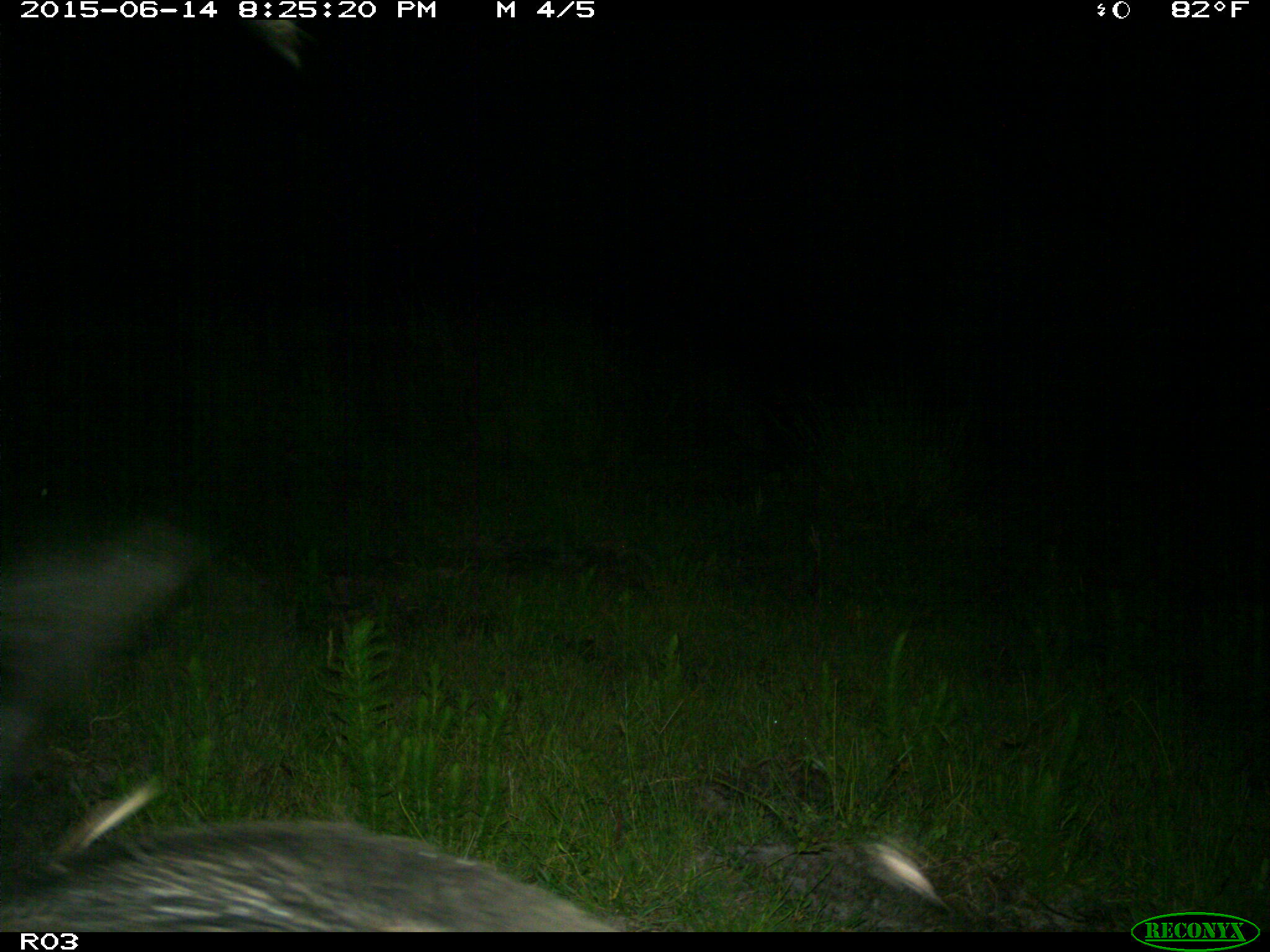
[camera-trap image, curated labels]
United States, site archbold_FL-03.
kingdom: Animalia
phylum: Chordata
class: Mammalia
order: Artiodactyla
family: Suidae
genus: Sus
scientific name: Sus scrofa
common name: wild boar